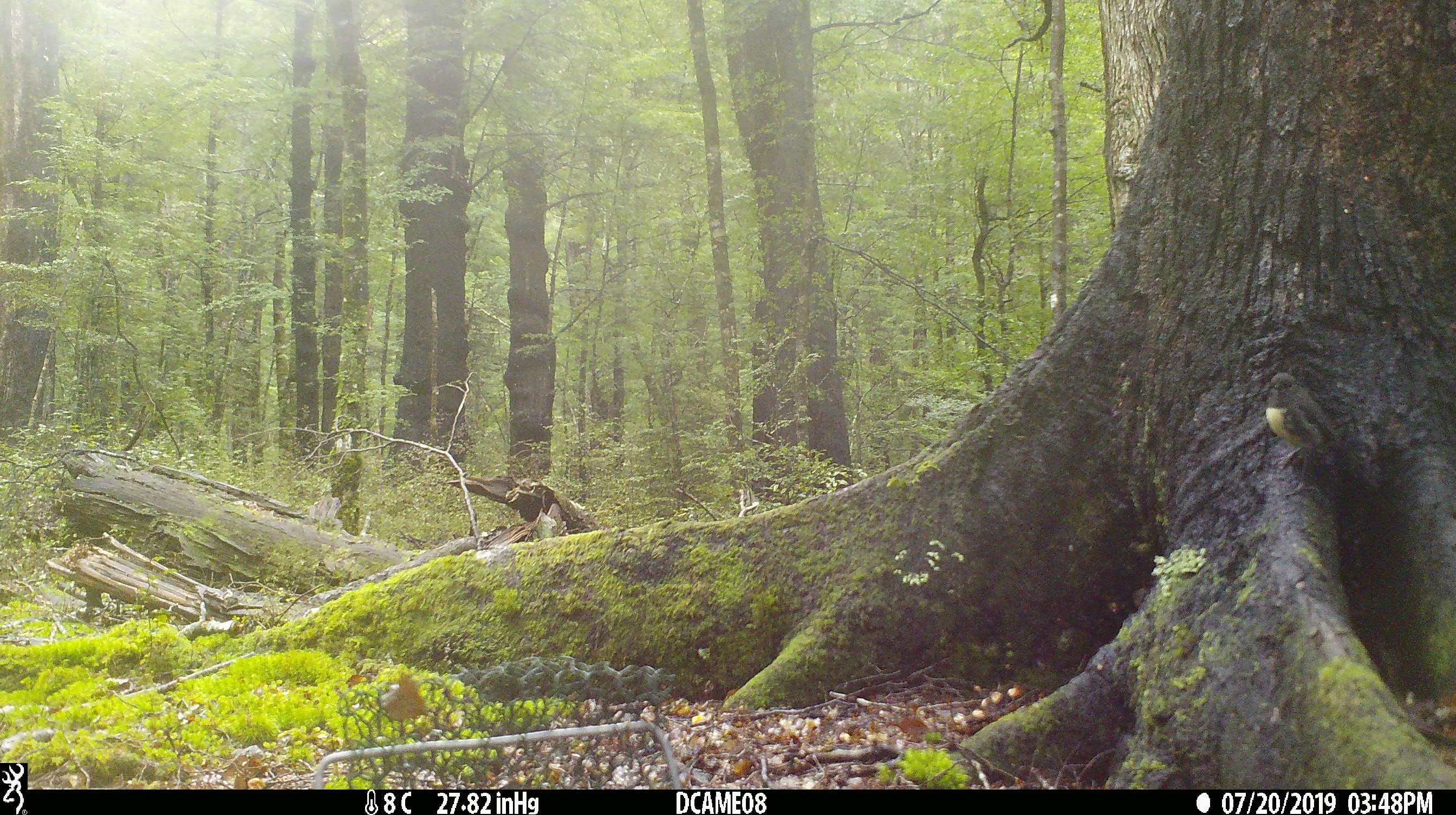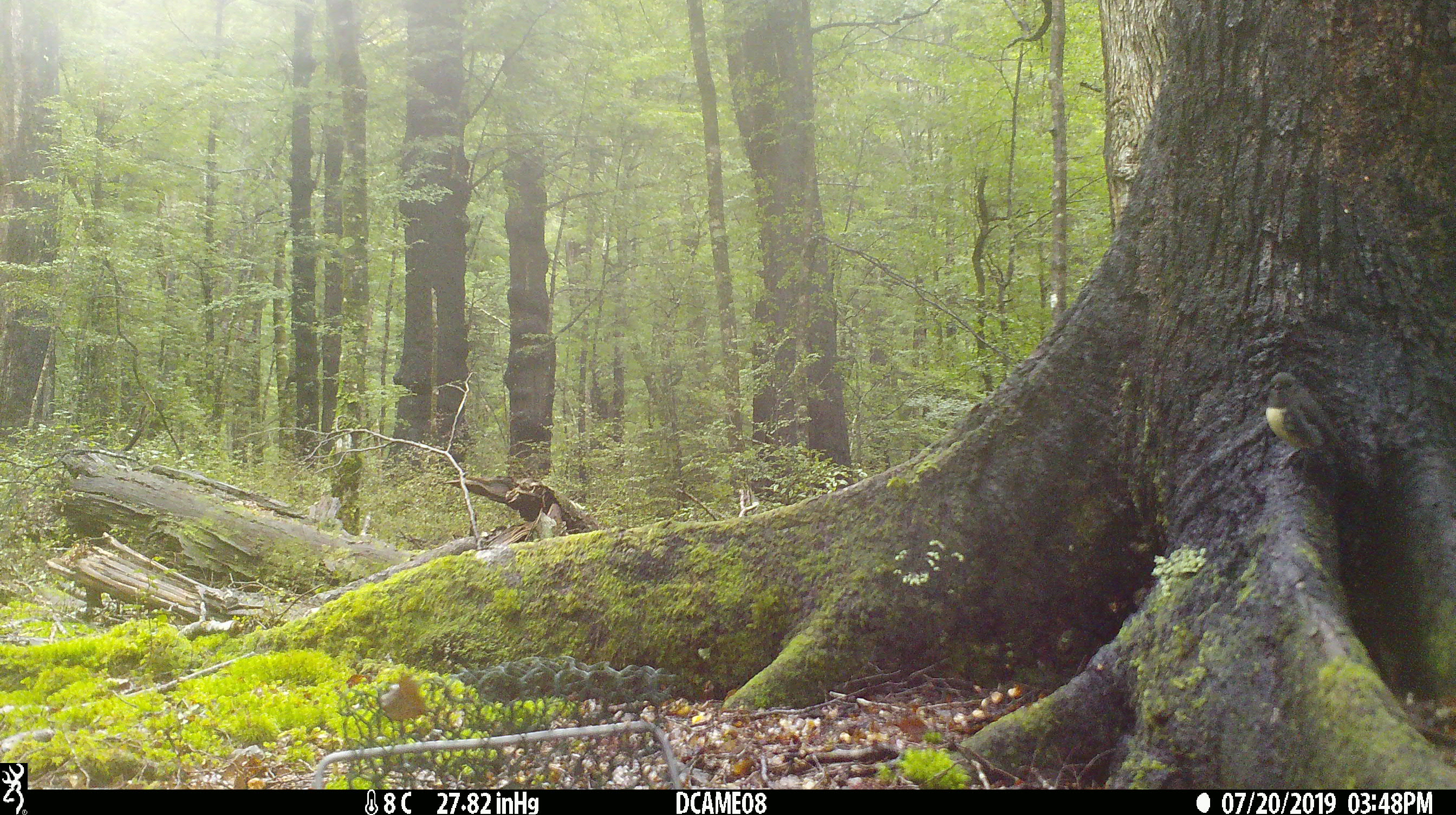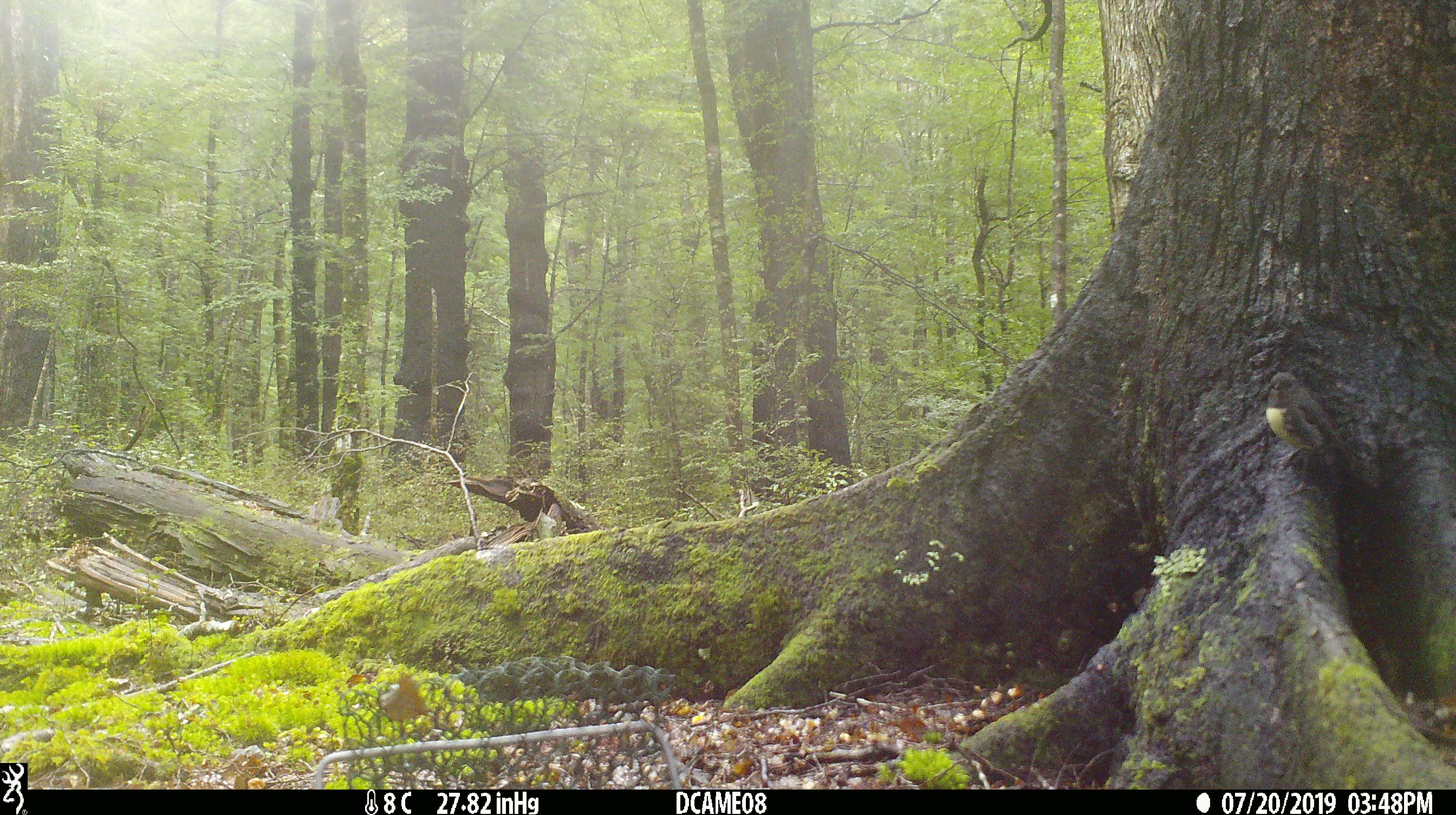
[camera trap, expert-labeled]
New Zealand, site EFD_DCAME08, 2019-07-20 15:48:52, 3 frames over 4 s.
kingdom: Animalia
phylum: Chordata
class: Aves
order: Passeriformes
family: Petroicidae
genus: Petroica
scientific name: Petroica australis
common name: new zealand robin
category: robin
Robin (new zealand robin) (Petroica australis).